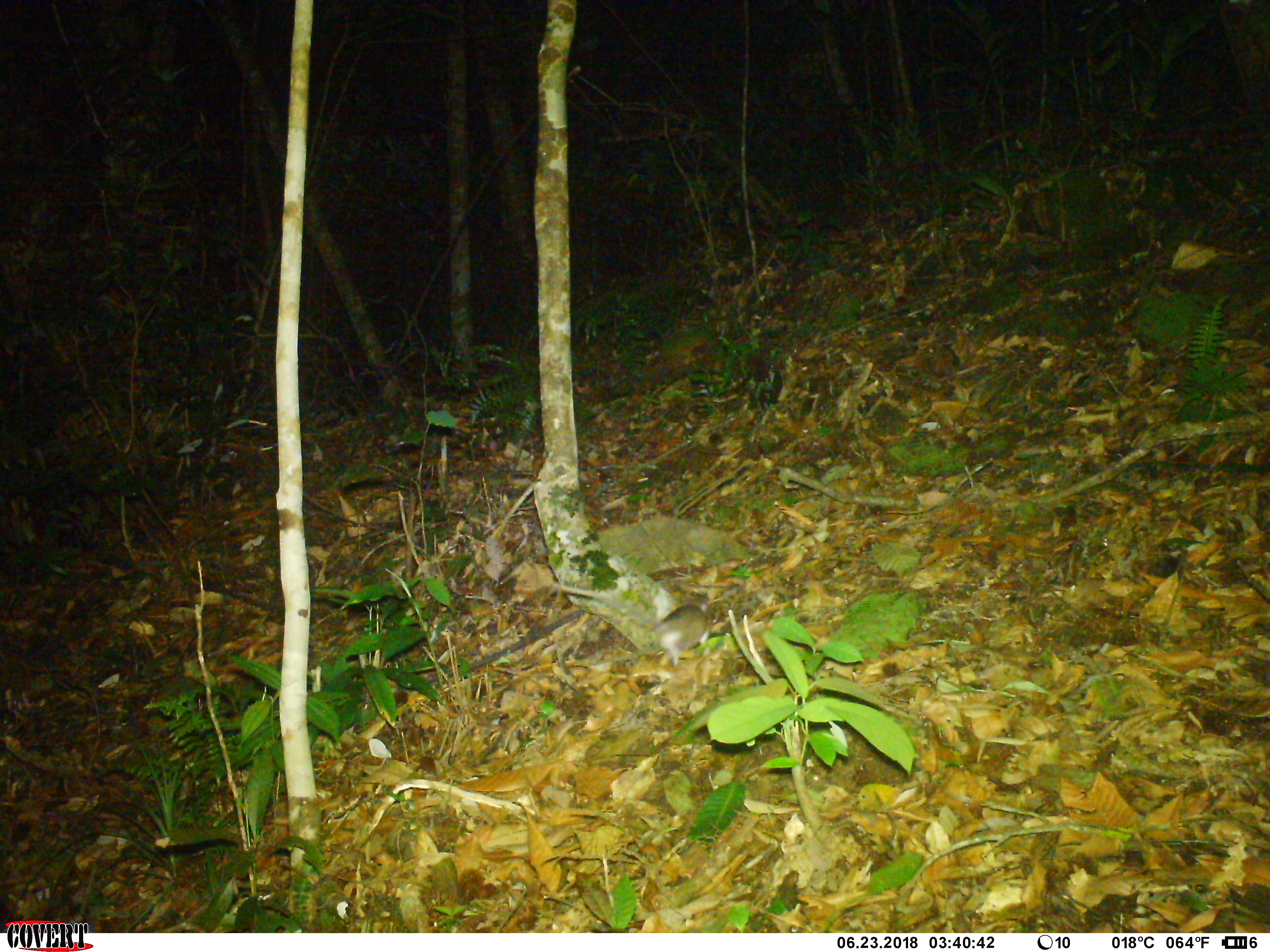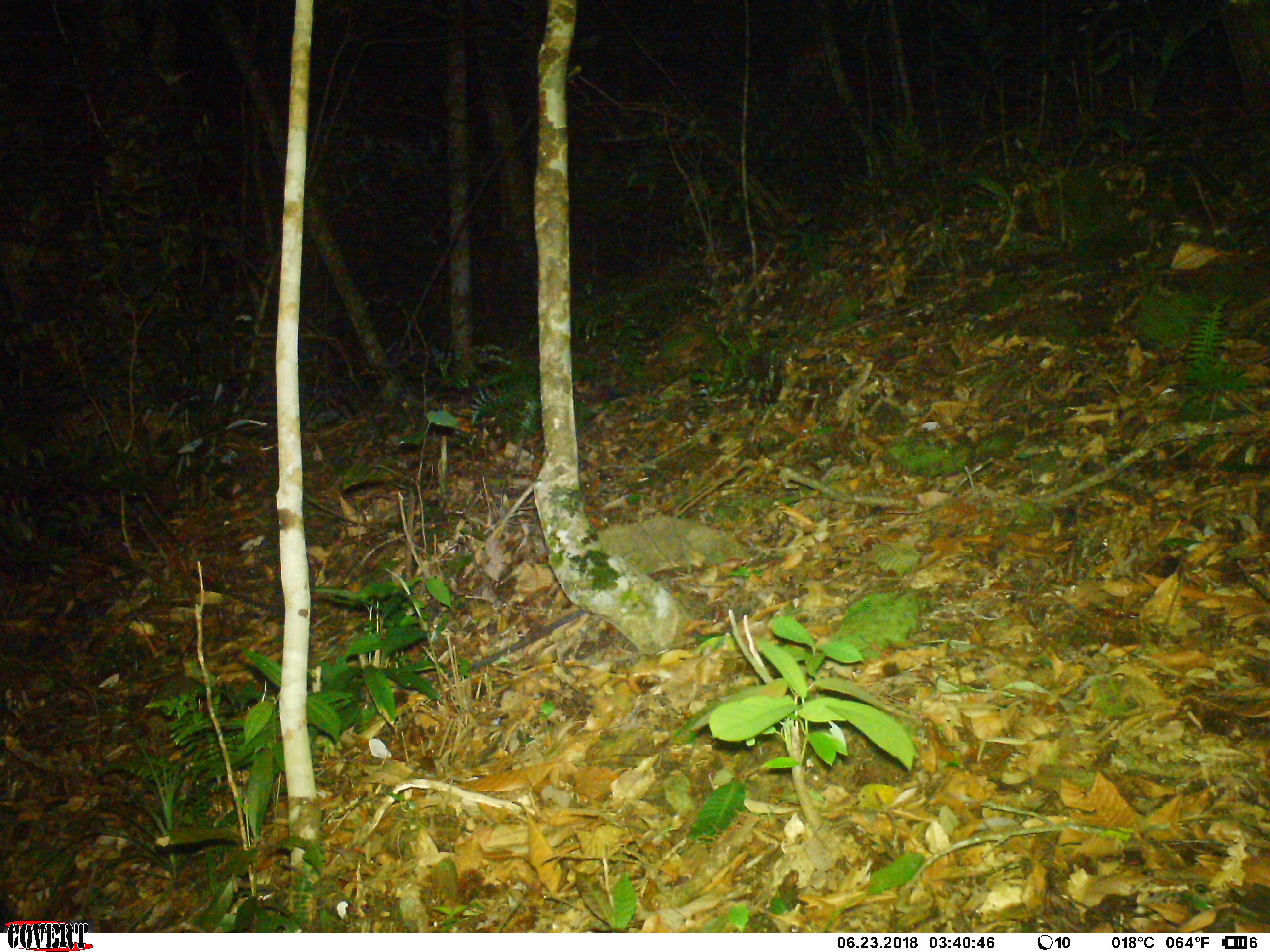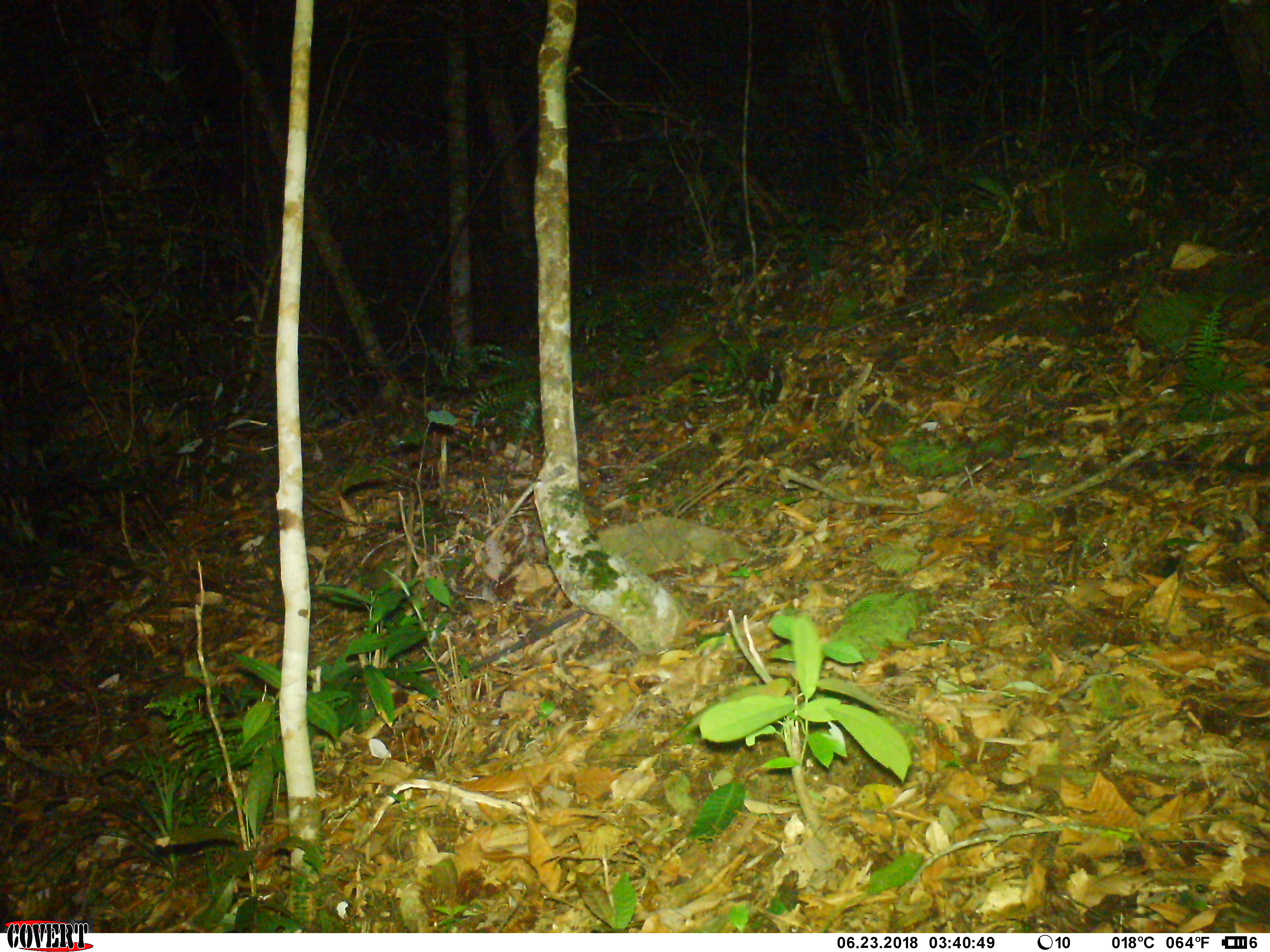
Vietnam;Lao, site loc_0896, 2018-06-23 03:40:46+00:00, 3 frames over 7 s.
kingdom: Animalia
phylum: Chordata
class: Mammalia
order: Rodentia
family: Muridae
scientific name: Muridae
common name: old-world mice and rats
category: unidentified murid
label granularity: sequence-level